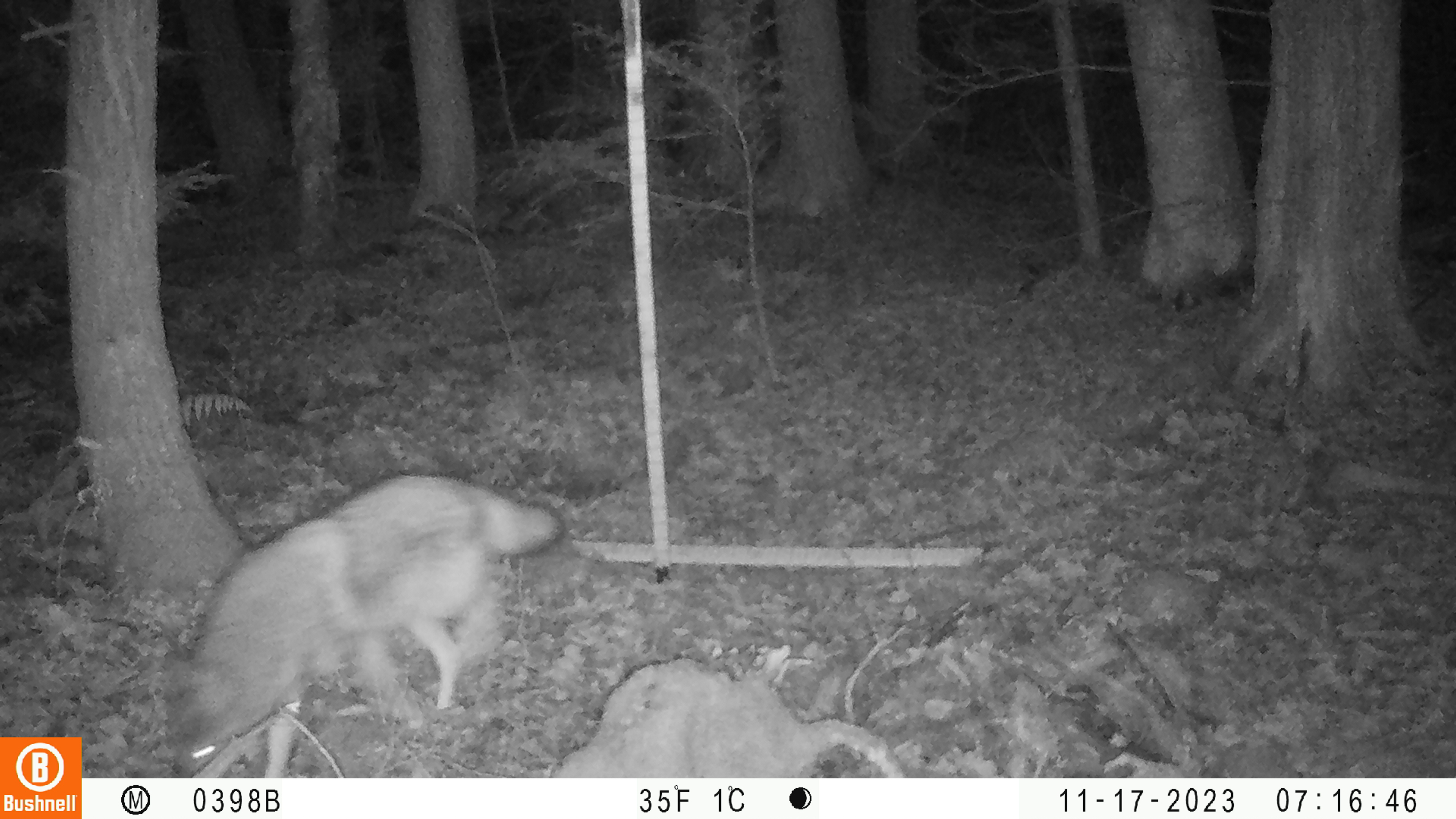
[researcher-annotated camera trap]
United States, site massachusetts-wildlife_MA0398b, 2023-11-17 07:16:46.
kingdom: Animalia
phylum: Chordata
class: Mammalia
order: Carnivora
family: Canidae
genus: Canis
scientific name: Canis latrans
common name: coyote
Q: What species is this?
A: Coyote (Canis latrans).